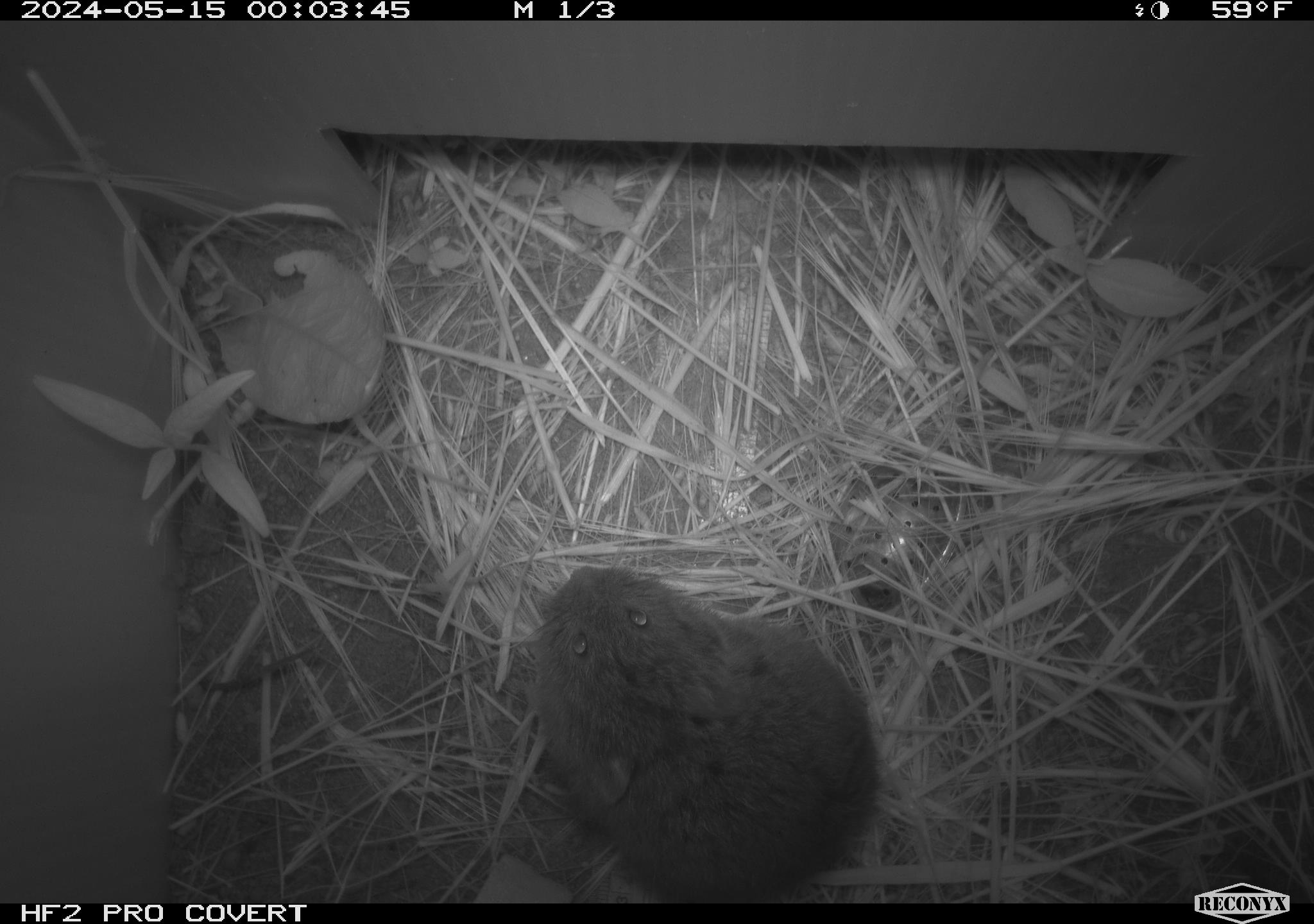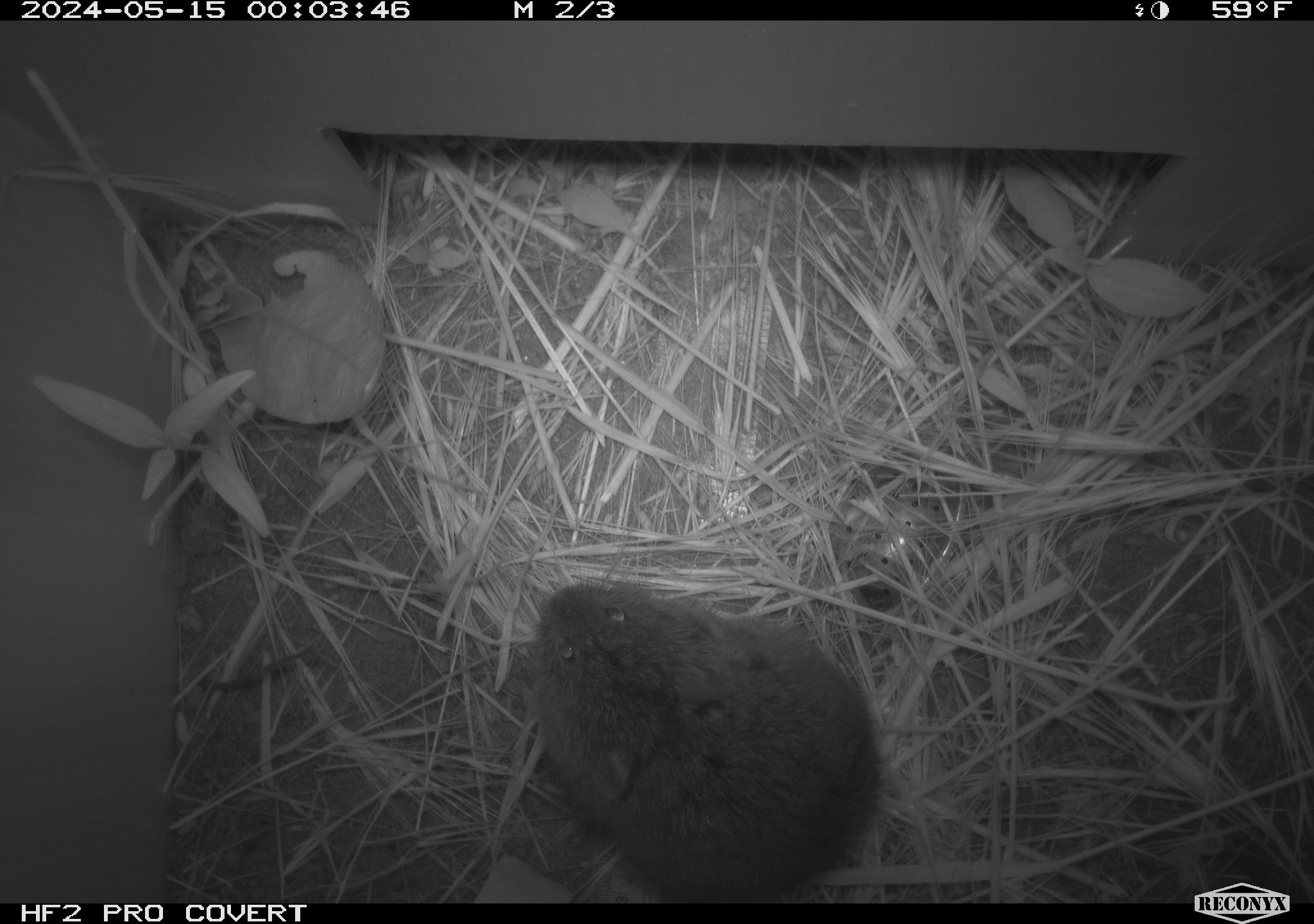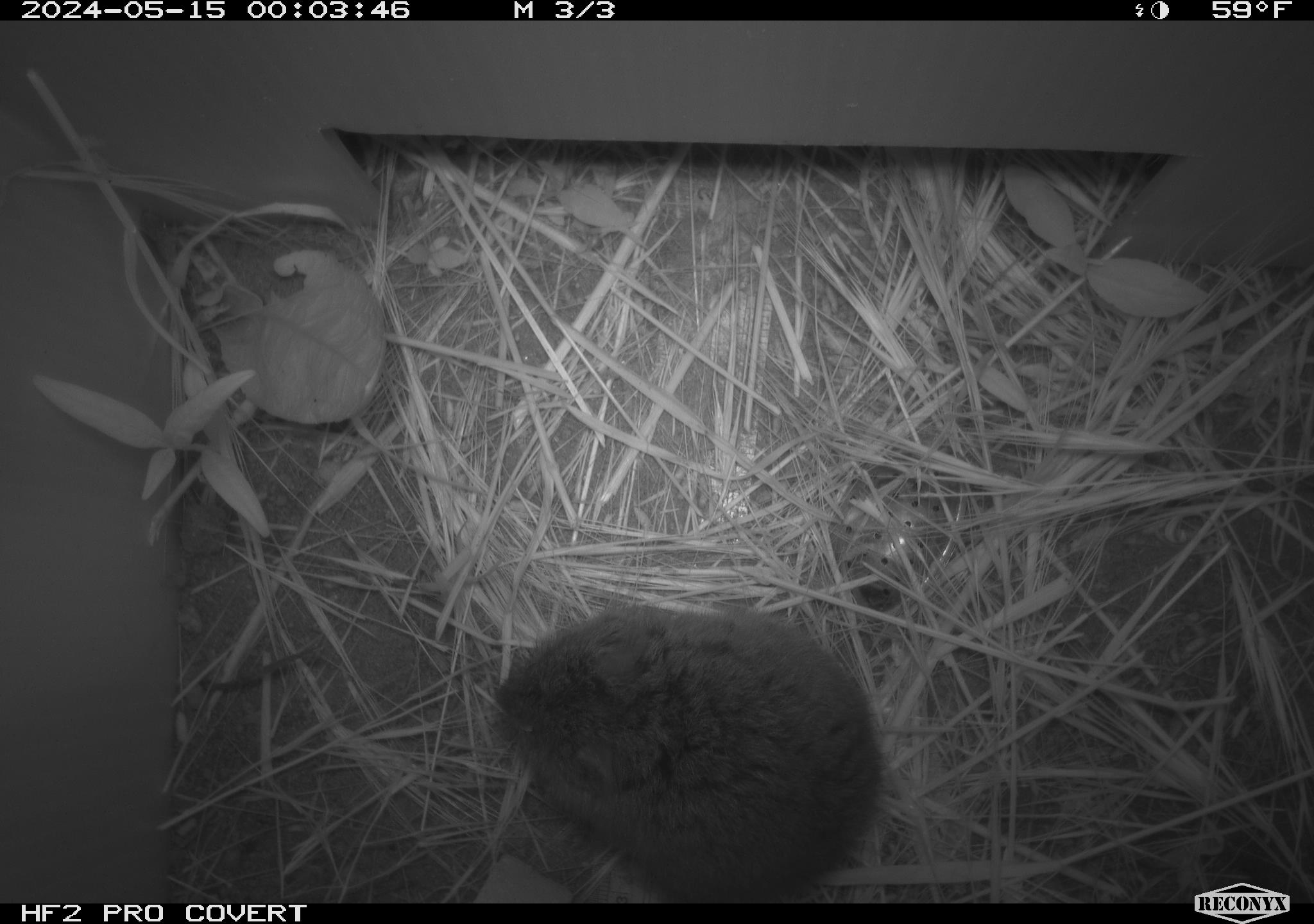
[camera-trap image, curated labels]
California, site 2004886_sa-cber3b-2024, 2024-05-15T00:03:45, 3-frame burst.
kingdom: Animalia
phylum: Chordata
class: Mammalia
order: Rodentia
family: Cricetidae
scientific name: Arvicolinae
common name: voles, lemmings, and muskrats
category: arvicolinae subfamily